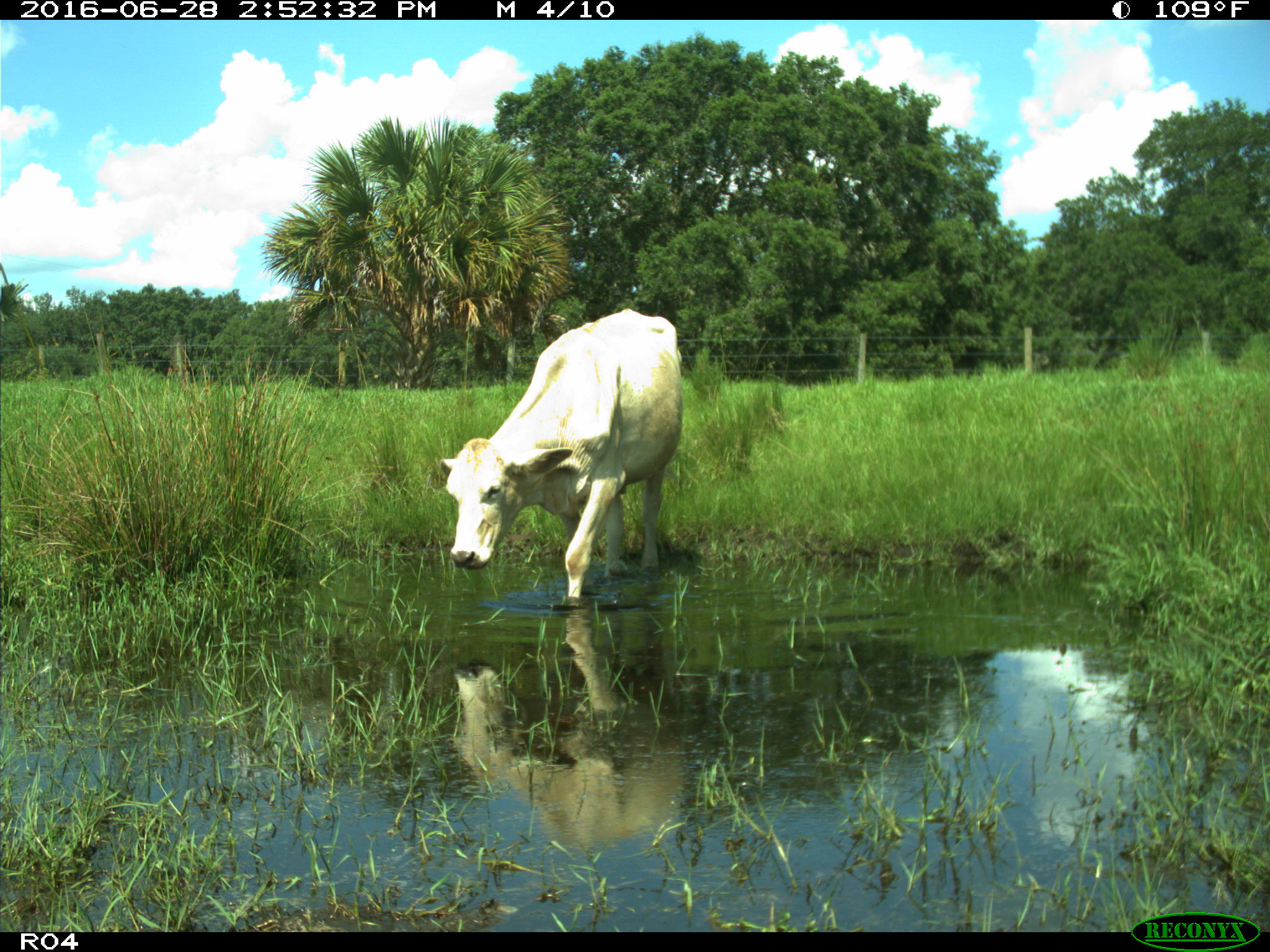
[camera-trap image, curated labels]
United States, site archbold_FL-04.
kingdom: Animalia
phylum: Chordata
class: Mammalia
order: Artiodactyla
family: Bovidae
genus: Bos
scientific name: Bos taurus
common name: domestic cow